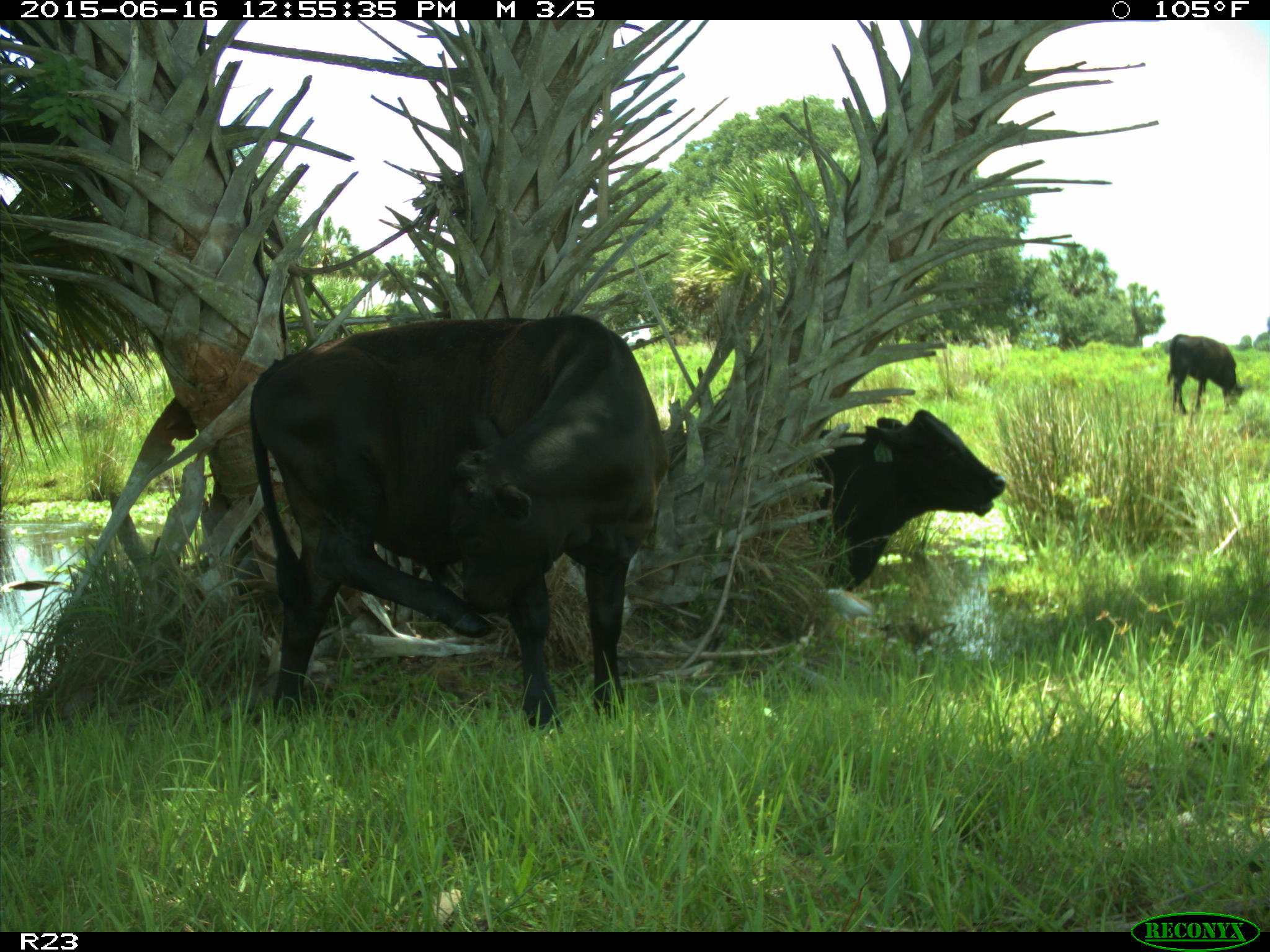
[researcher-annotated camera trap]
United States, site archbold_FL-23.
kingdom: Animalia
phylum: Chordata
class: Mammalia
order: Artiodactyla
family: Bovidae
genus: Bos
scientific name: Bos taurus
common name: domestic cow